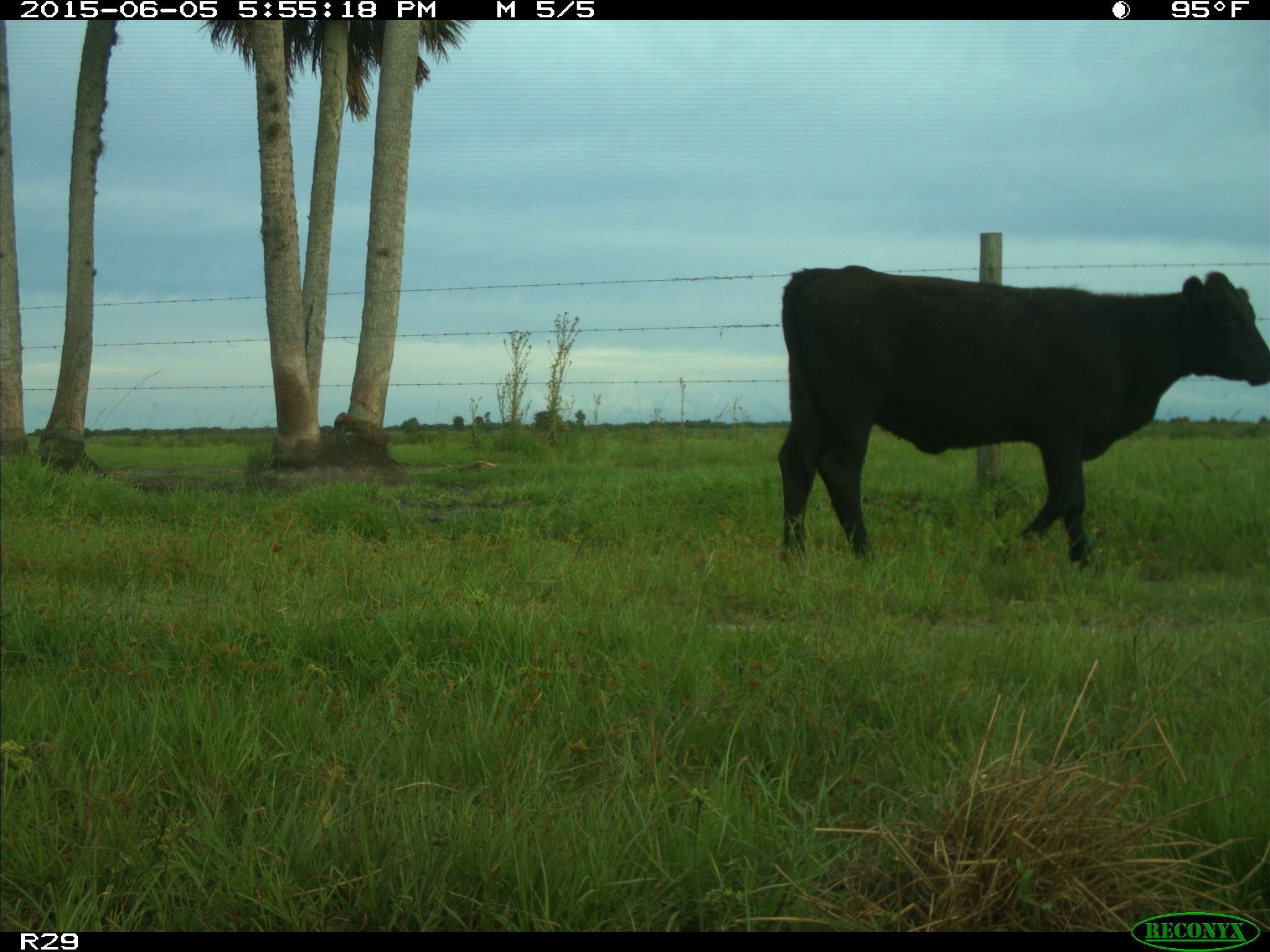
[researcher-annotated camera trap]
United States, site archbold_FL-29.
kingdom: Animalia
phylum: Chordata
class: Mammalia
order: Artiodactyla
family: Bovidae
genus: Bos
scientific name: Bos taurus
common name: domestic cow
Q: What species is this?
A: Bos taurus (domestic cow).